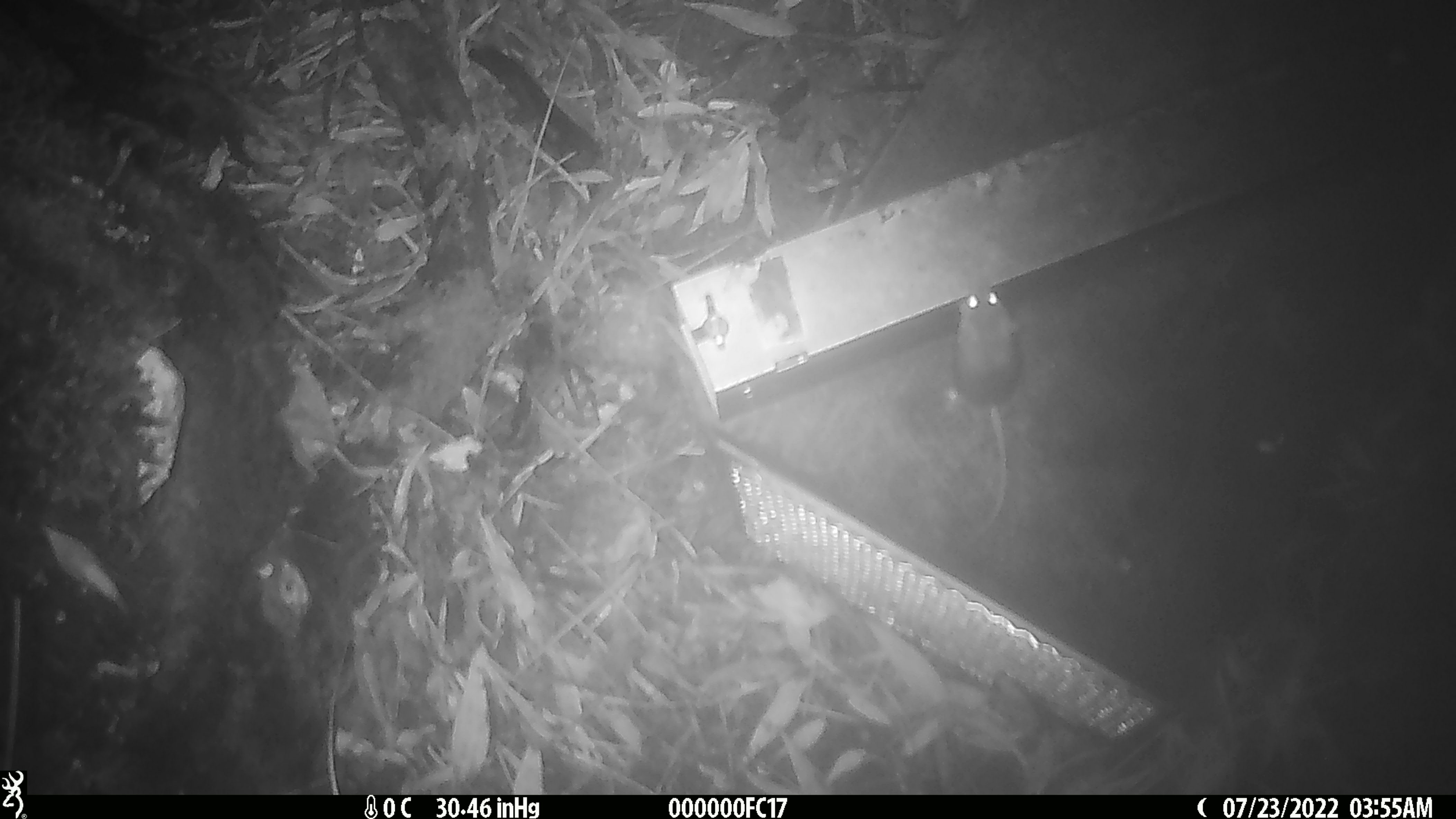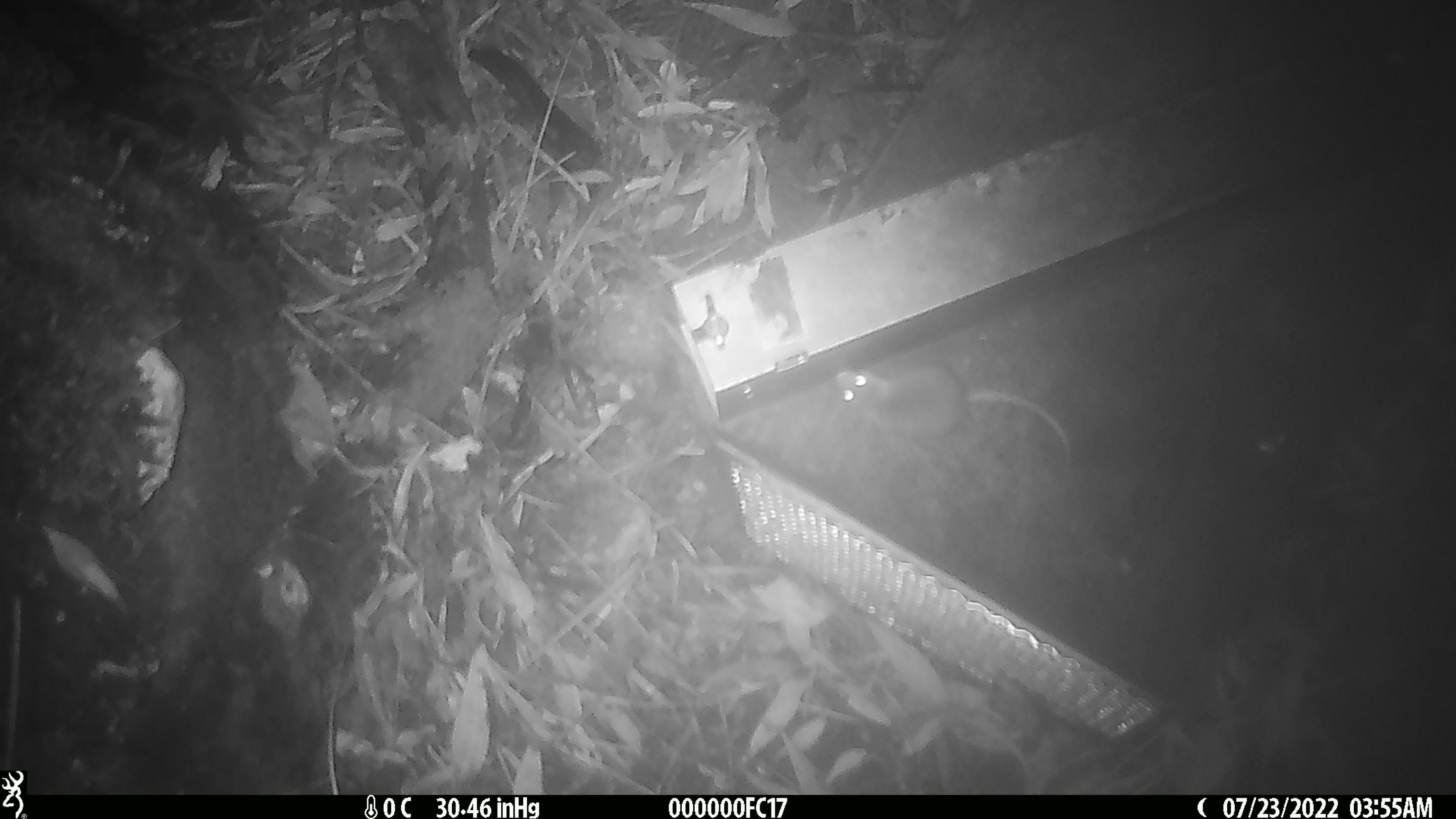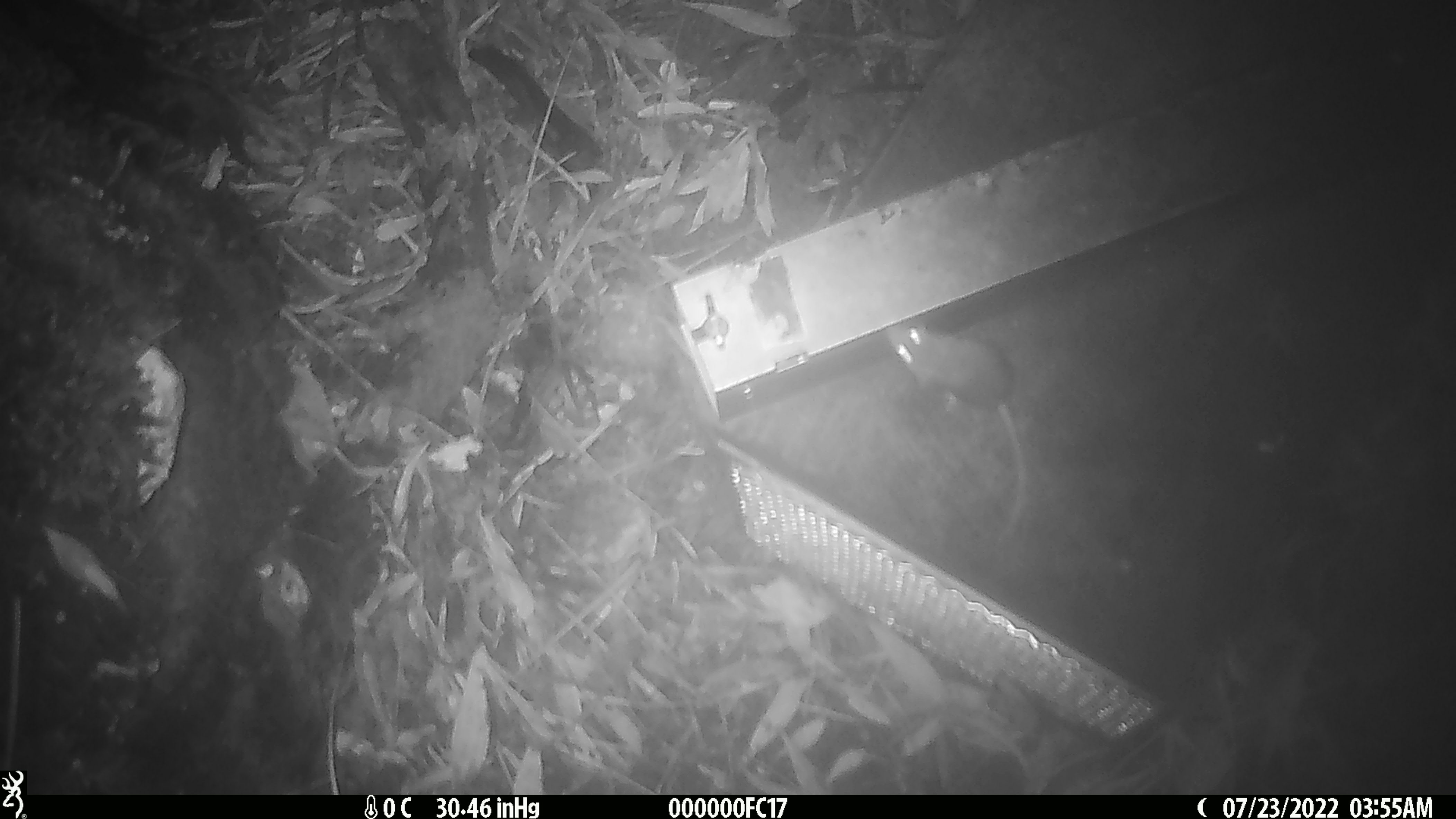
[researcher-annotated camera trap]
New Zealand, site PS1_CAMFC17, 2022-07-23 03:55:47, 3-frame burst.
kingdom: Animalia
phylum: Chordata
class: Mammalia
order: Rodentia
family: Muridae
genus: Mus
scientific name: Mus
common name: mouse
Mouse (Mus).